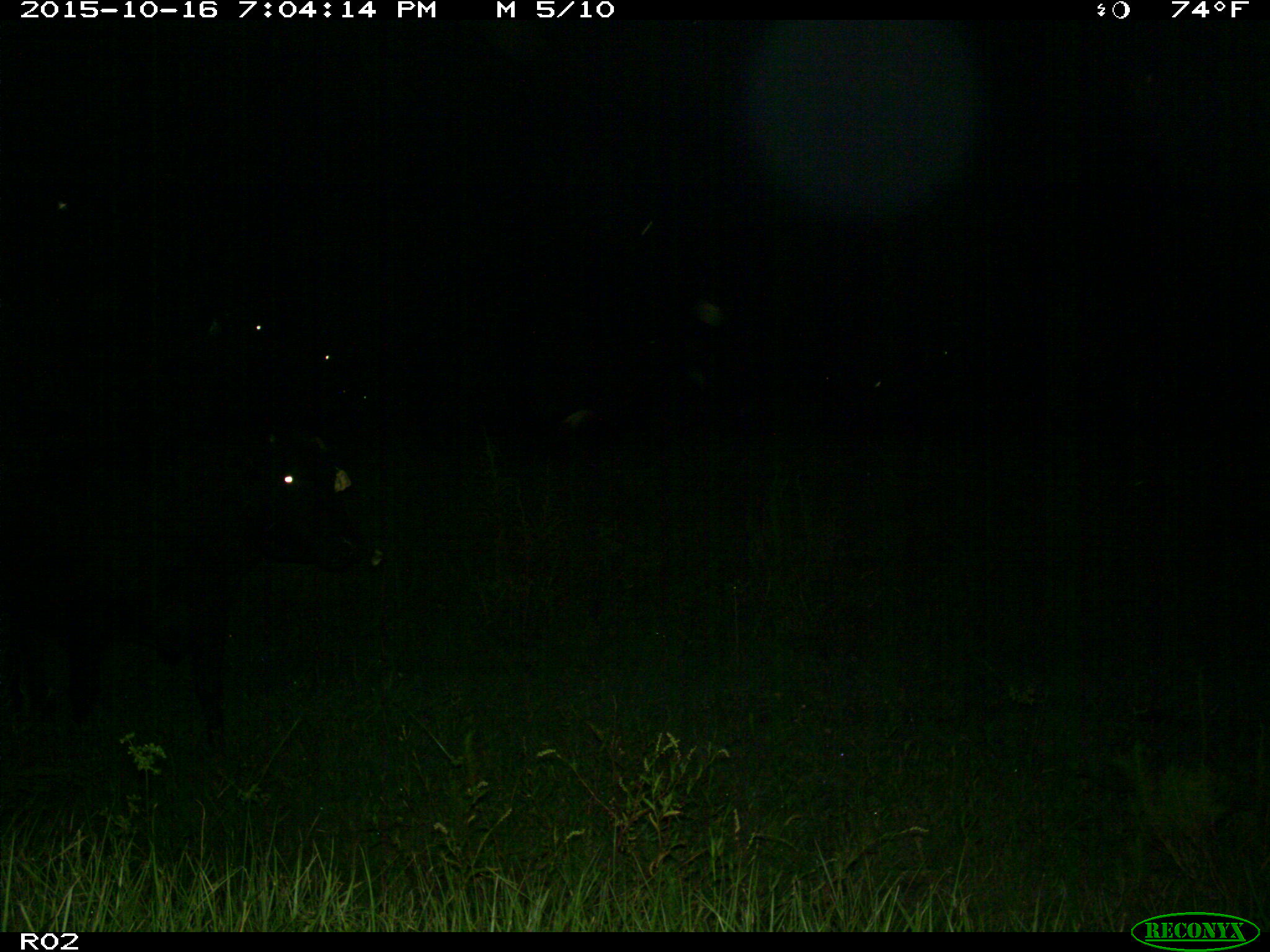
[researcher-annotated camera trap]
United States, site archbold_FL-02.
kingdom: Animalia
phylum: Chordata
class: Mammalia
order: Artiodactyla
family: Bovidae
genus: Bos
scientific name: Bos taurus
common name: domestic cow